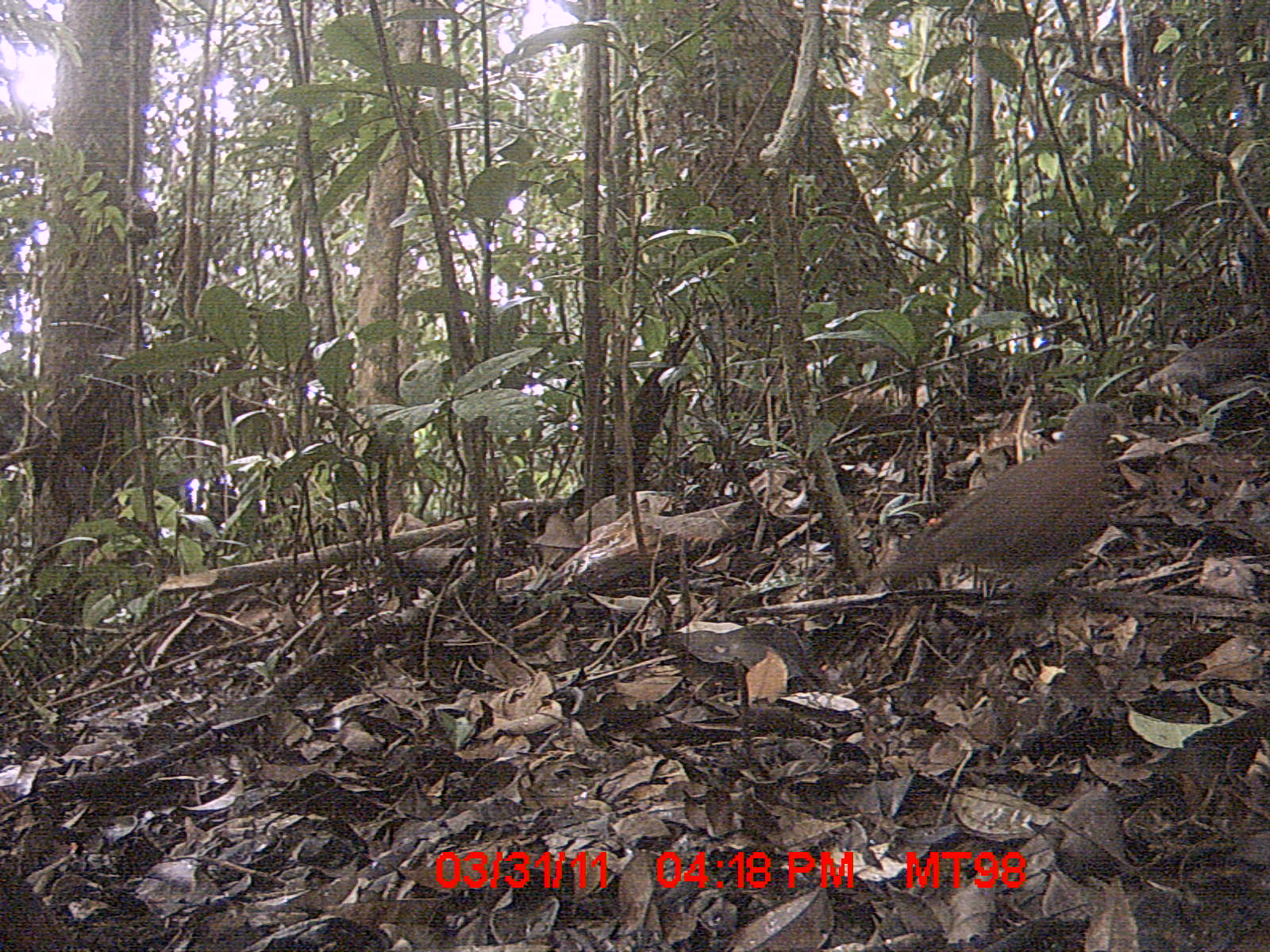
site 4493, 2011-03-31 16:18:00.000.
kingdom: Animalia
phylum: Chordata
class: Aves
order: Columbiformes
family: Columbidae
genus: Streptopelia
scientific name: Streptopelia picturata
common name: malagasy turtle dove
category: nesoenas picturata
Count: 1.